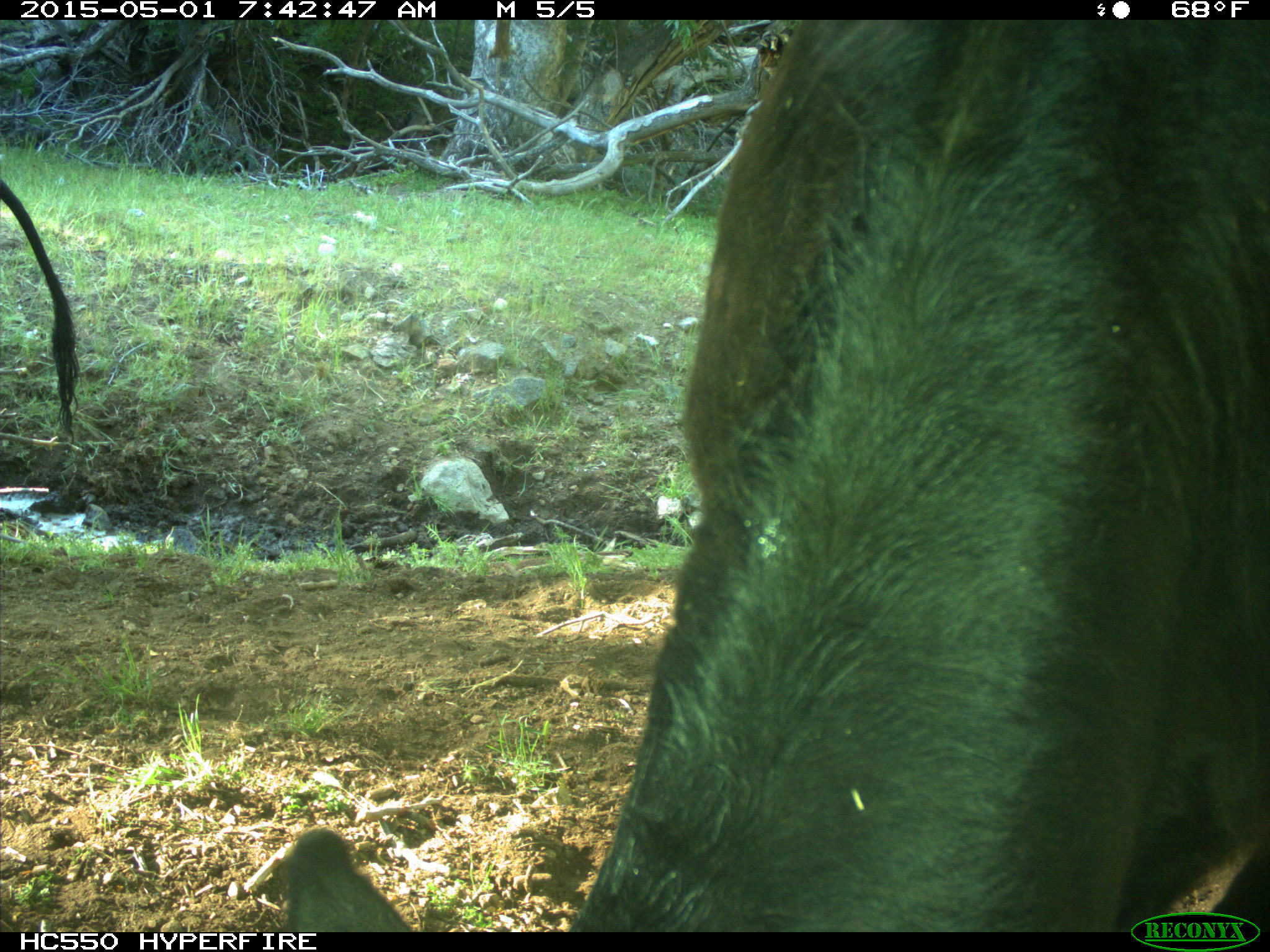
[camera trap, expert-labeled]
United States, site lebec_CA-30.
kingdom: Animalia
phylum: Chordata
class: Mammalia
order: Artiodactyla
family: Bovidae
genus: Bos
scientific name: Bos taurus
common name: domestic cow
Bos taurus (domestic cow).